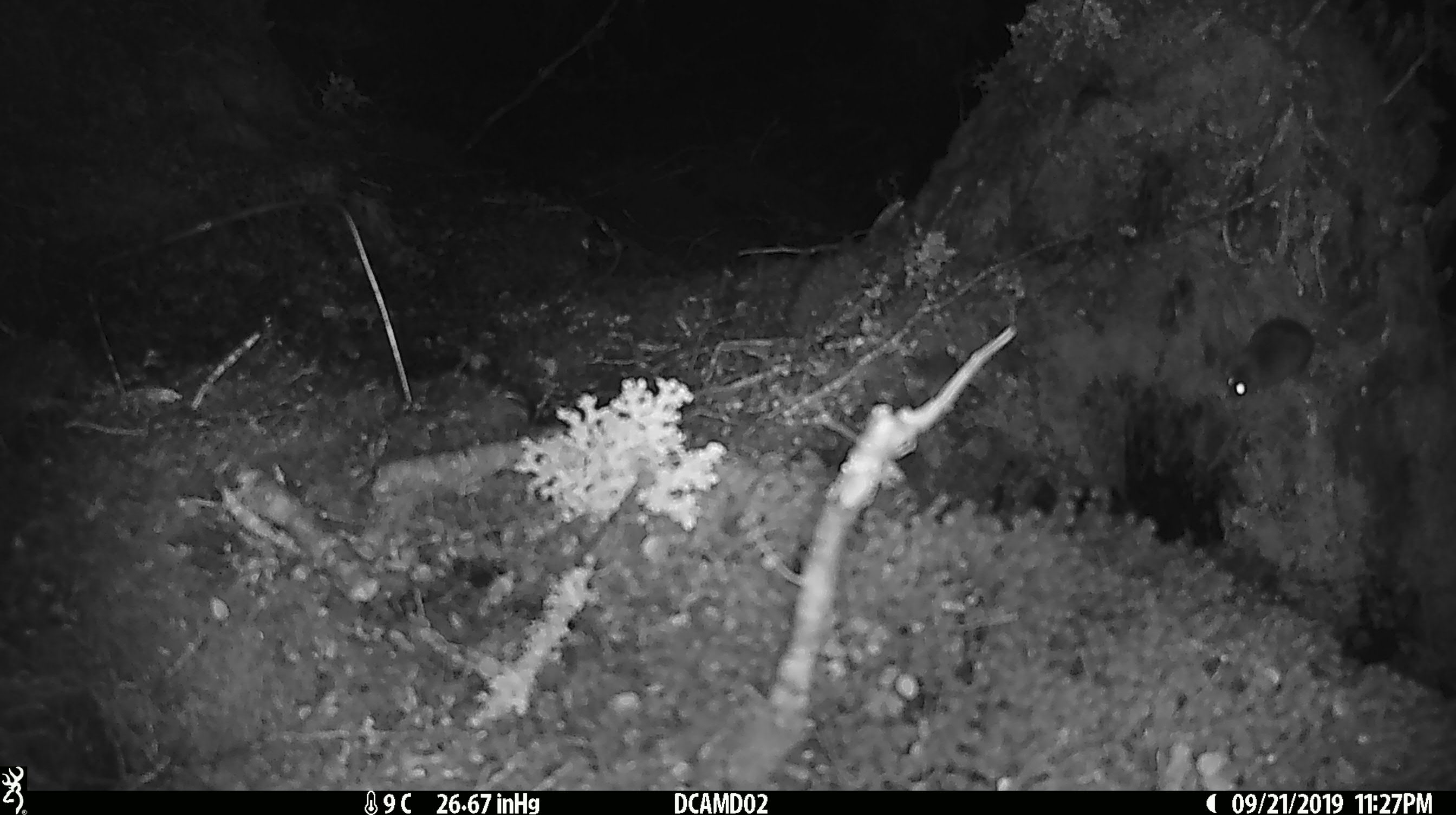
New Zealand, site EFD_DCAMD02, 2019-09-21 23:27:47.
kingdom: Animalia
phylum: Chordata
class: Mammalia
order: Rodentia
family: Muridae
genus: Mus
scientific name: Mus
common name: mouse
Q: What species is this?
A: Mouse (Mus).